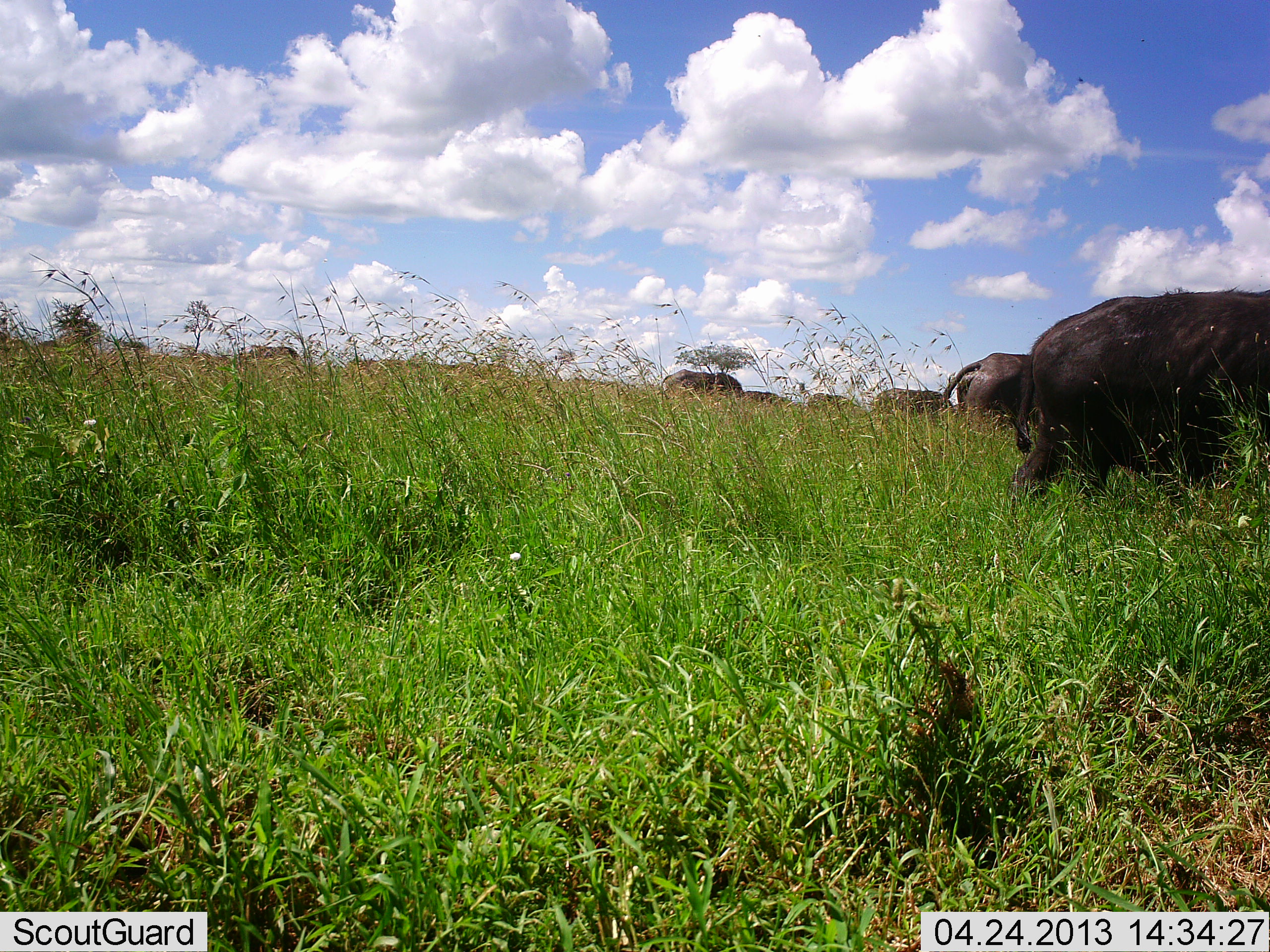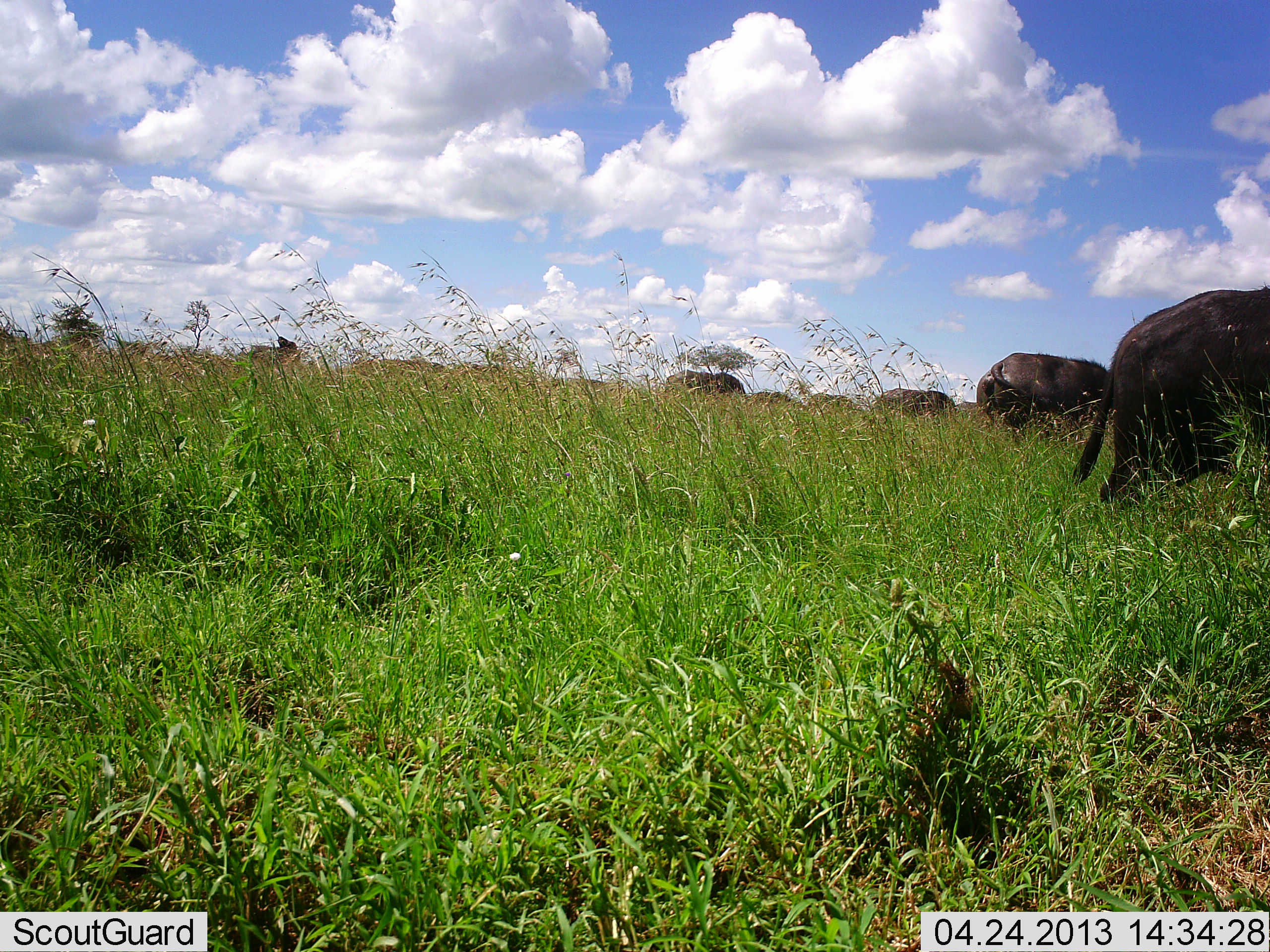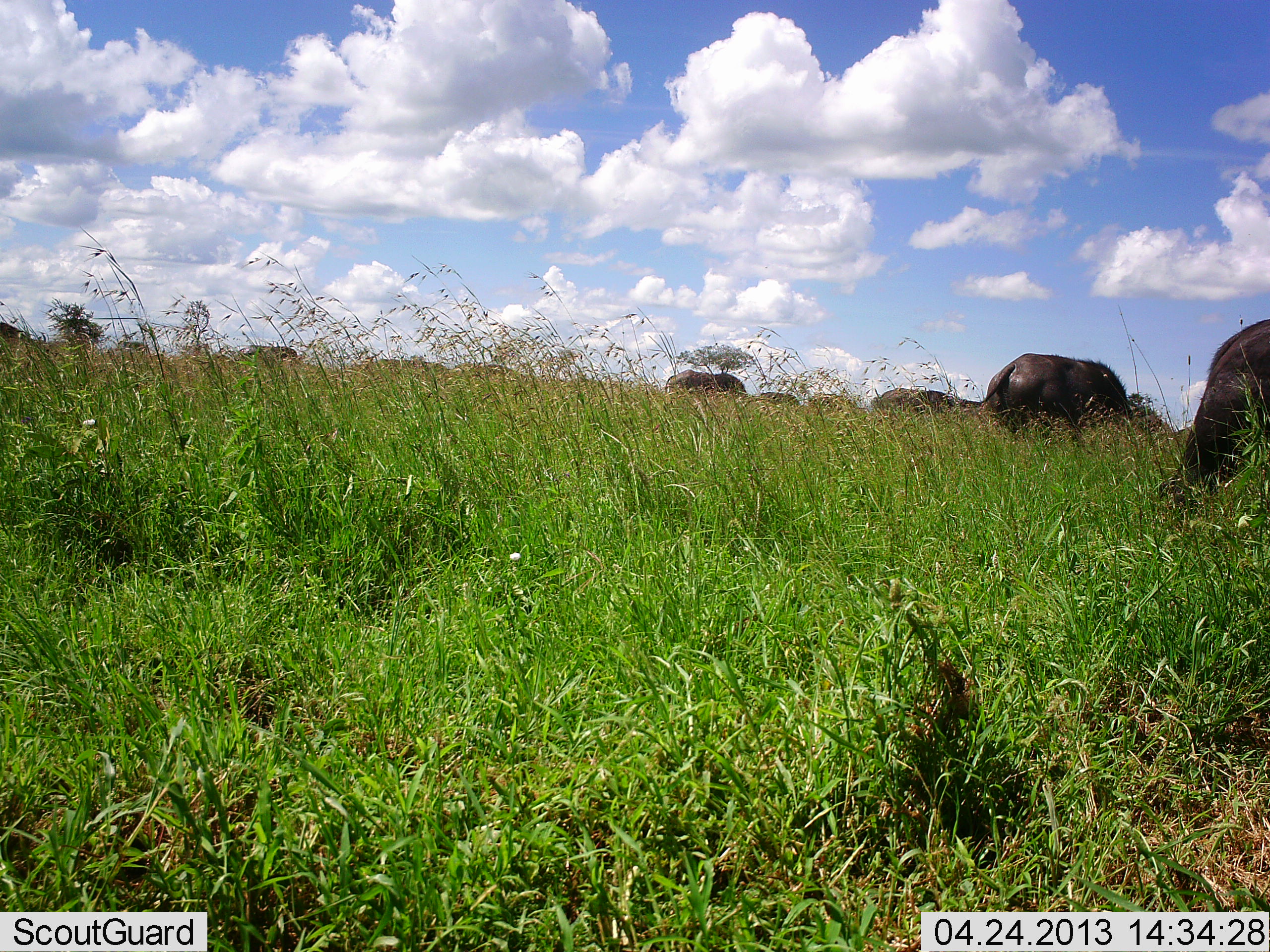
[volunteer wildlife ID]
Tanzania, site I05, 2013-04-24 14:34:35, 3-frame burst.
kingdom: Animalia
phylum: Chordata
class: Mammalia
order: Artiodactyla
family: Bovidae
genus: Syncerus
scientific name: Syncerus caffer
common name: cape buffalo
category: buffalo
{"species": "buffalo (cape buffalo) (Syncerus caffer)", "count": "9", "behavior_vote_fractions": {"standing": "38%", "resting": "0%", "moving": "54%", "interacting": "0%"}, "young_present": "0%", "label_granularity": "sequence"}